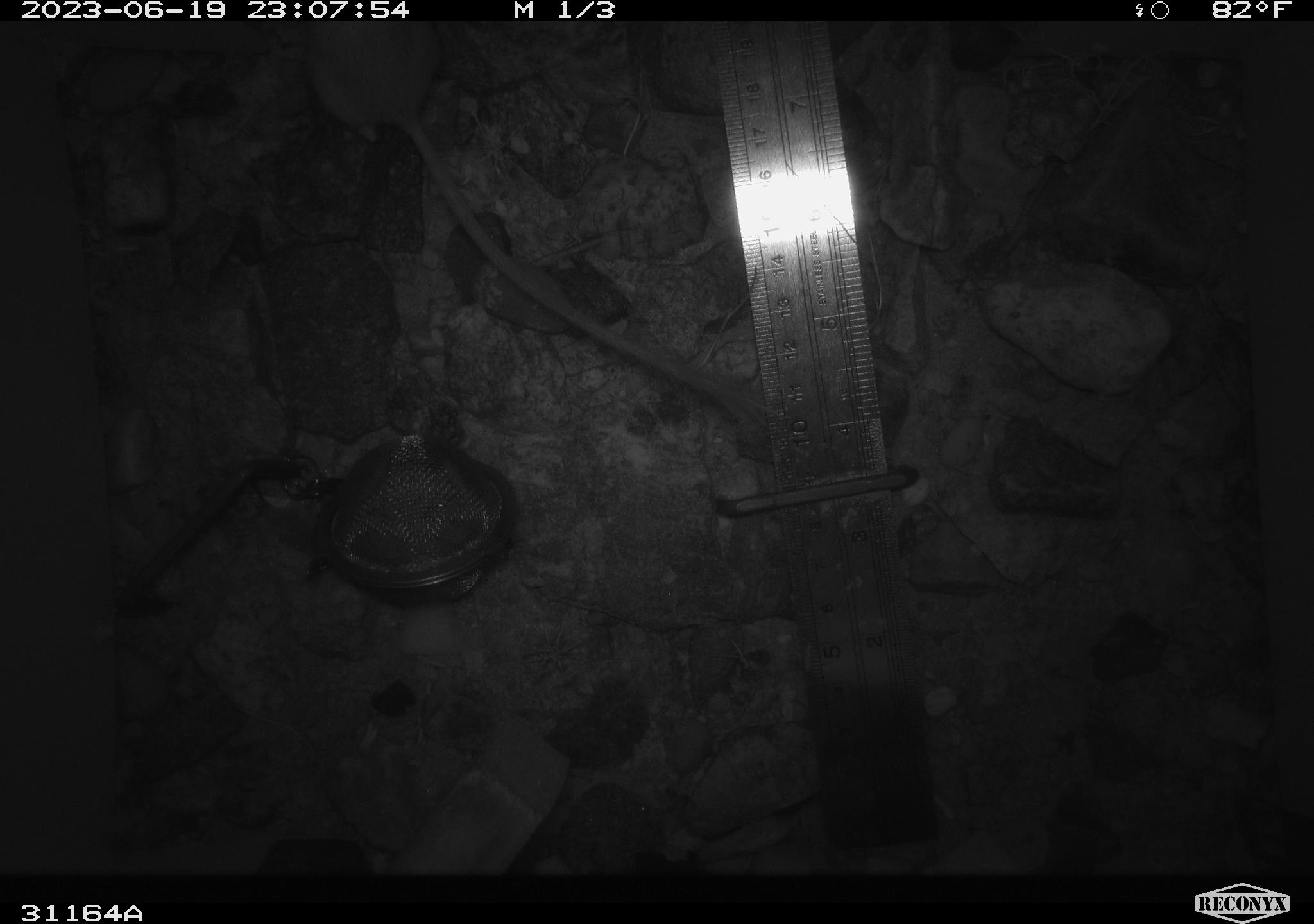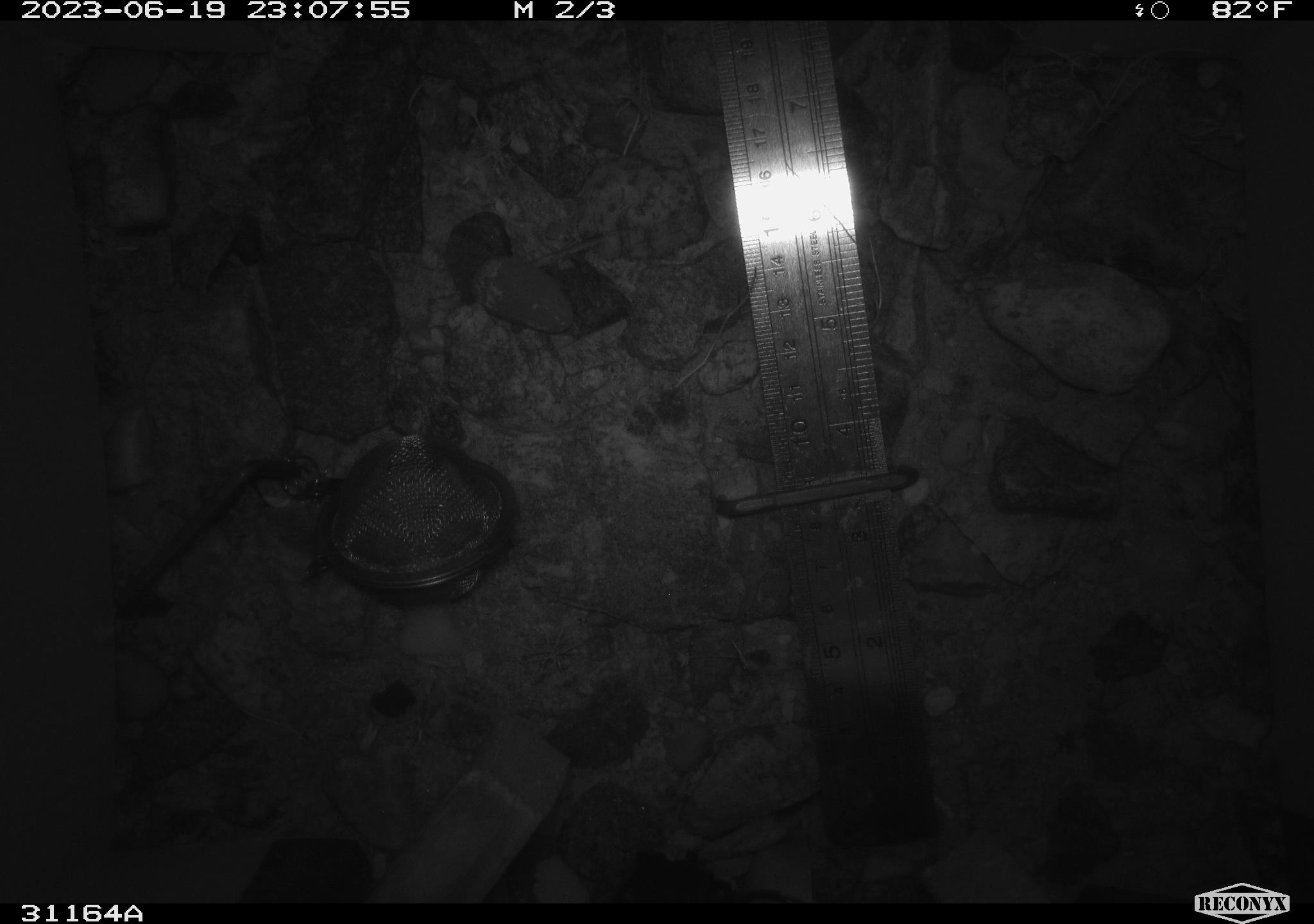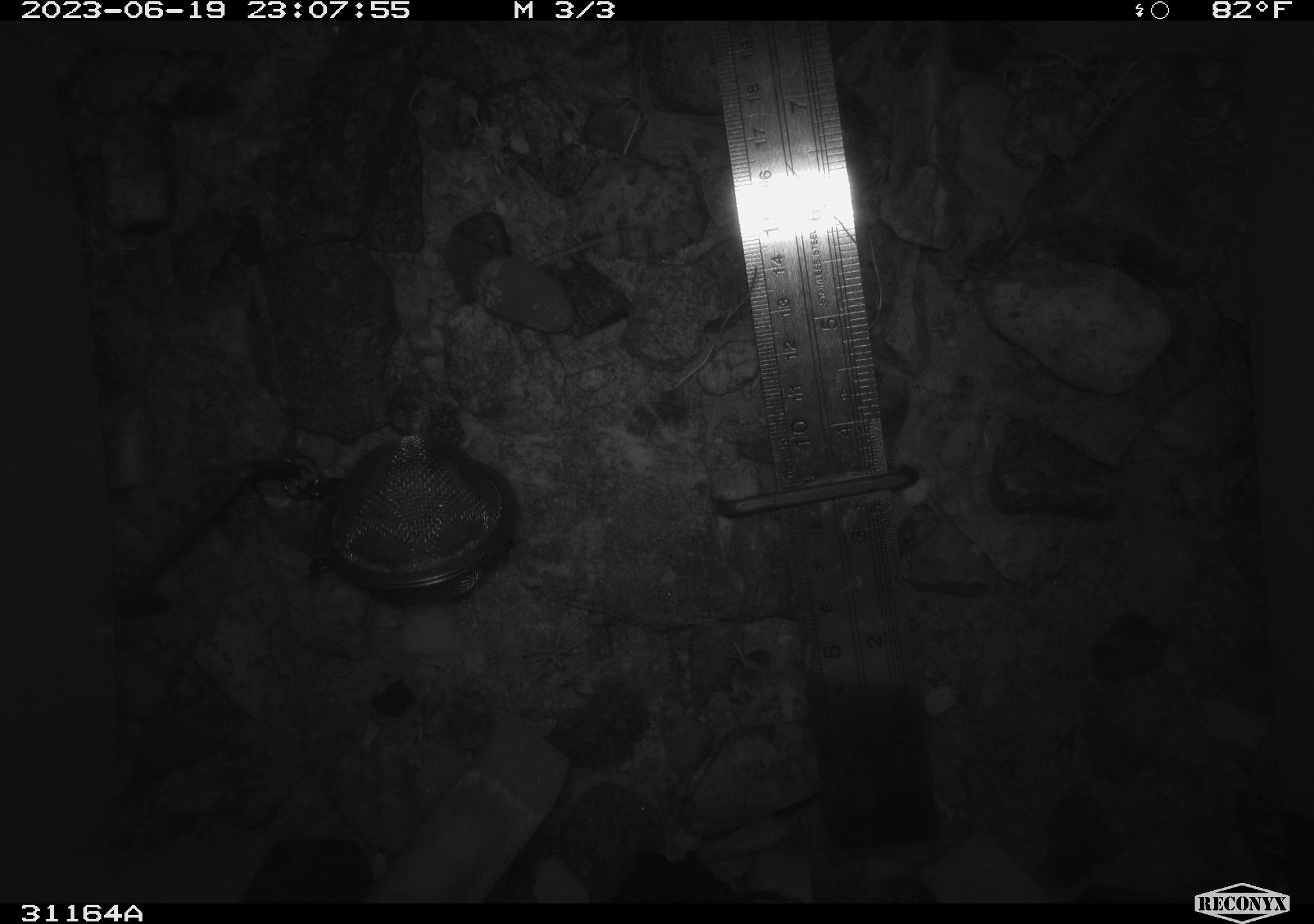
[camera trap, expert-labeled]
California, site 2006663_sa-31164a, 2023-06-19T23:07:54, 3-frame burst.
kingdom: Animalia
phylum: Chordata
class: Mammalia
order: Rodentia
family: Heteromyidae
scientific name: Heteromyidae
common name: kangaroo rats and pocket mice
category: heteromyidae family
Heteromyidae family (kangaroo rats and pocket mice) (Heteromyidae).